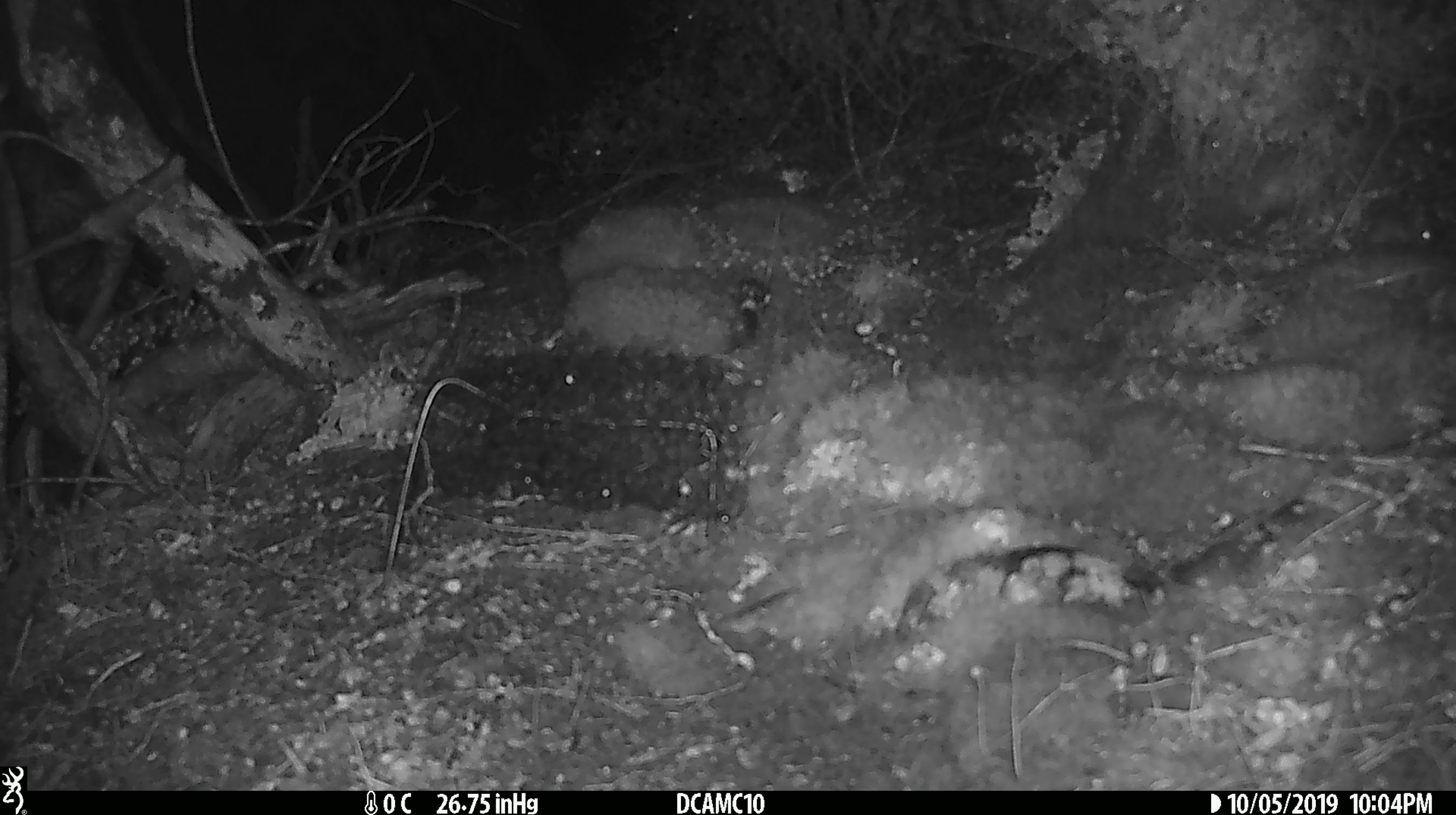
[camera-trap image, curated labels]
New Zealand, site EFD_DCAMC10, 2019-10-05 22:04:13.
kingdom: Animalia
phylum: Chordata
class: Mammalia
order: Rodentia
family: Muridae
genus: Mus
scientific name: Mus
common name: mouse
Mouse (Mus).